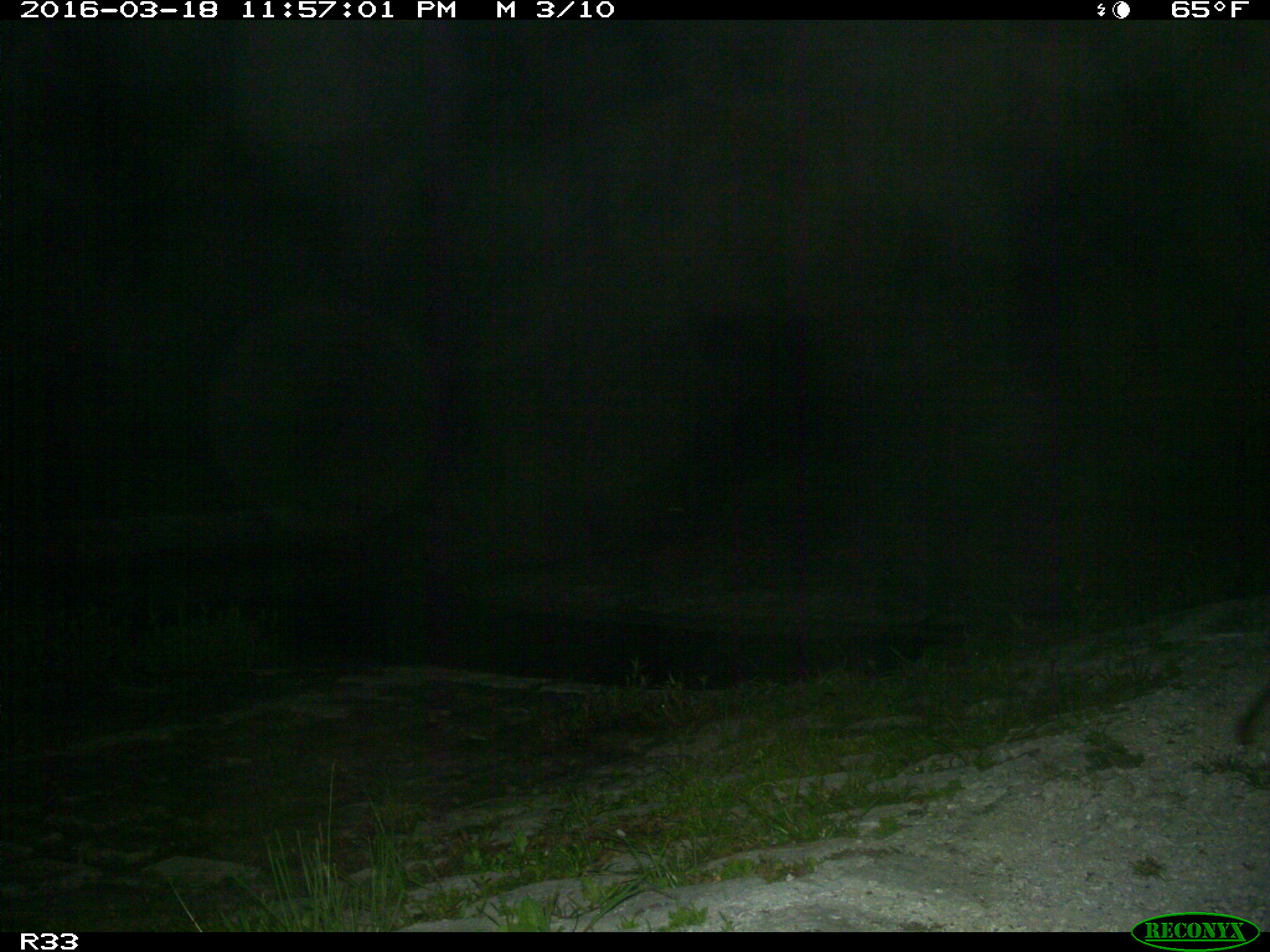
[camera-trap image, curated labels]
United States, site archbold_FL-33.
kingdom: Animalia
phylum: Chordata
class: Mammalia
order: Carnivora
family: Felidae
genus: Lynx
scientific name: Lynx rufus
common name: bobcat